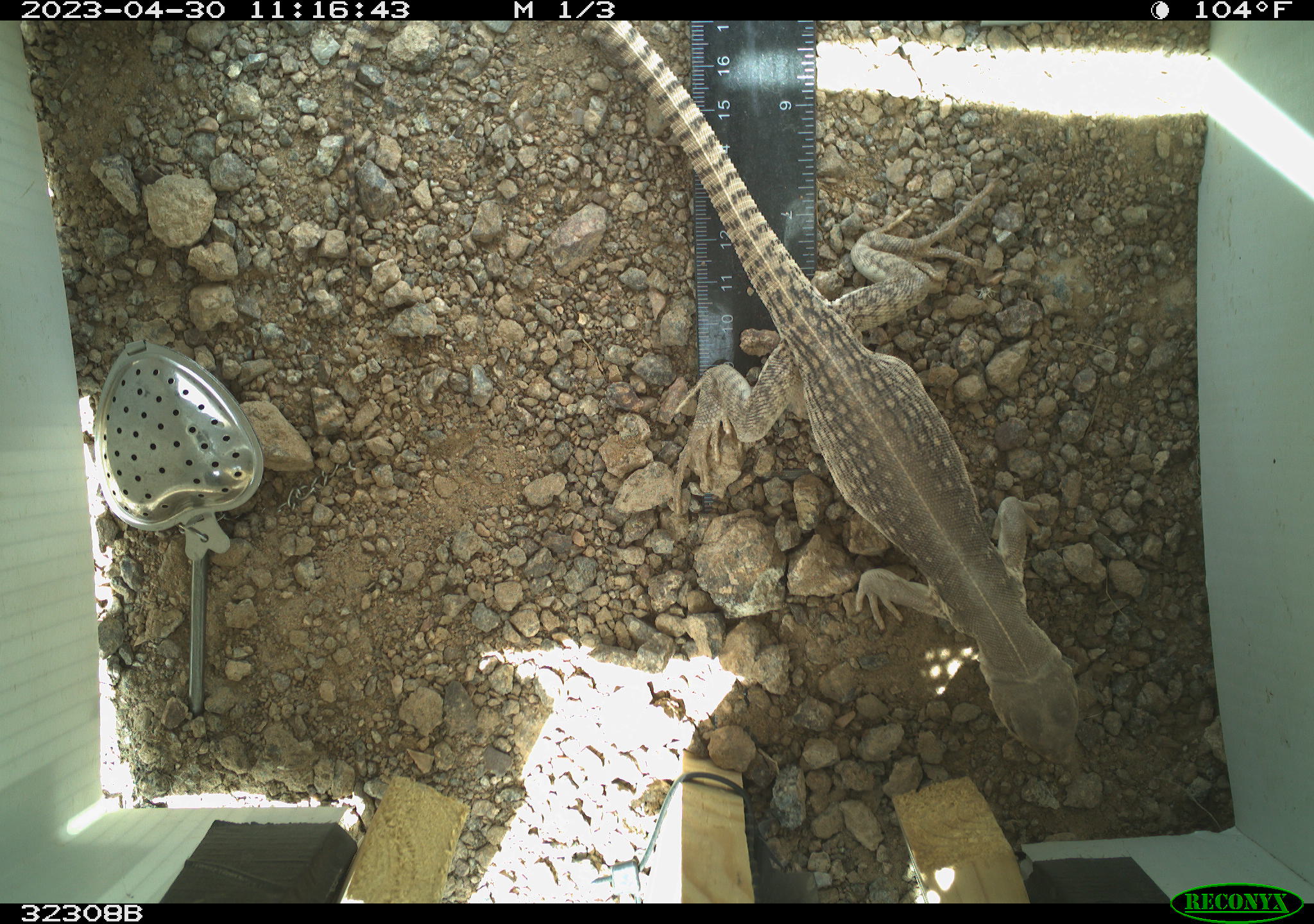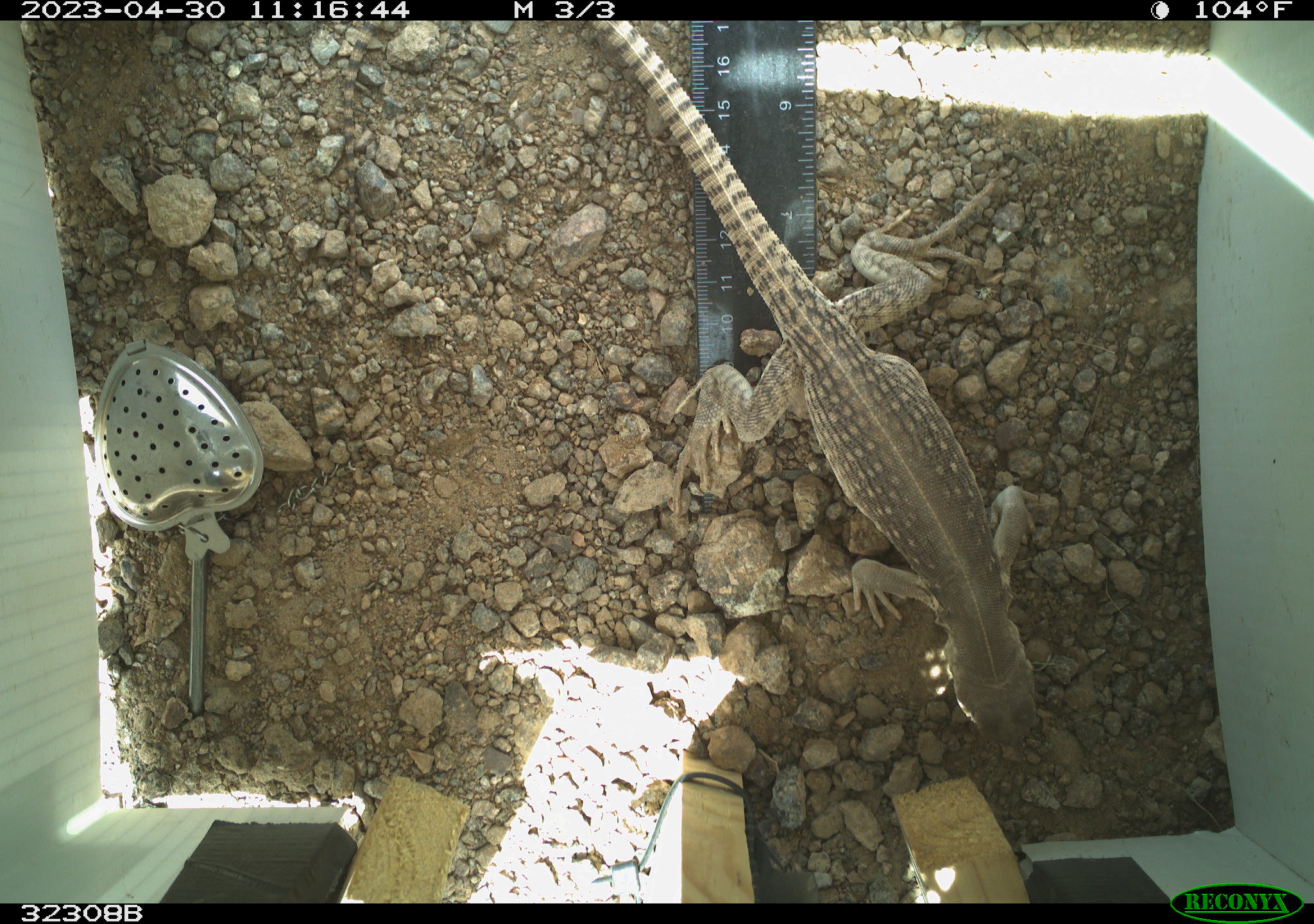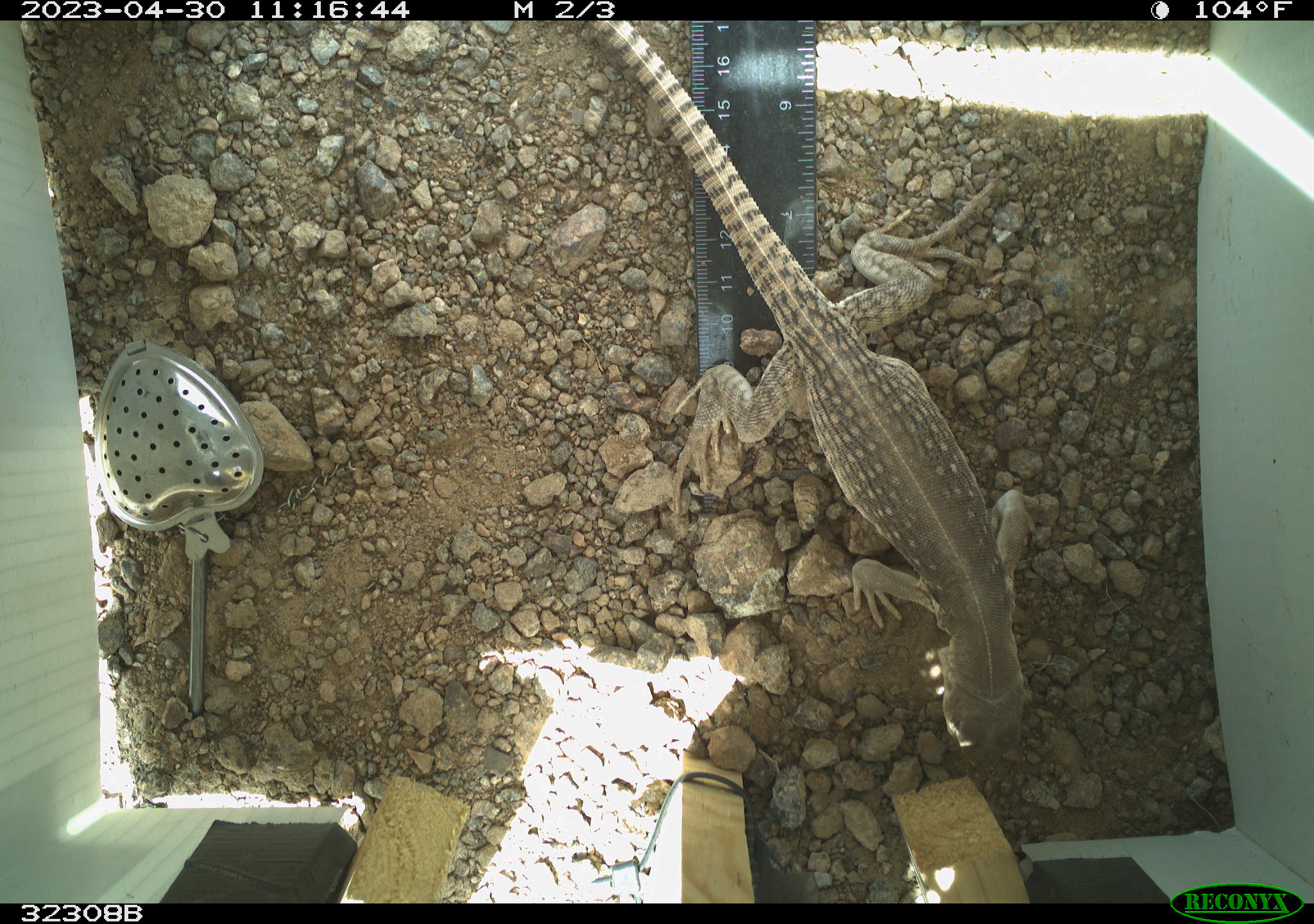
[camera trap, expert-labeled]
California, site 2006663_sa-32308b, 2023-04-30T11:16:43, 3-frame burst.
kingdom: Animalia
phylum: Chordata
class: Reptilia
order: Squamata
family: Iguanidae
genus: Dipsosaurus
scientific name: Dipsosaurus dorsalis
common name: common desert iguana